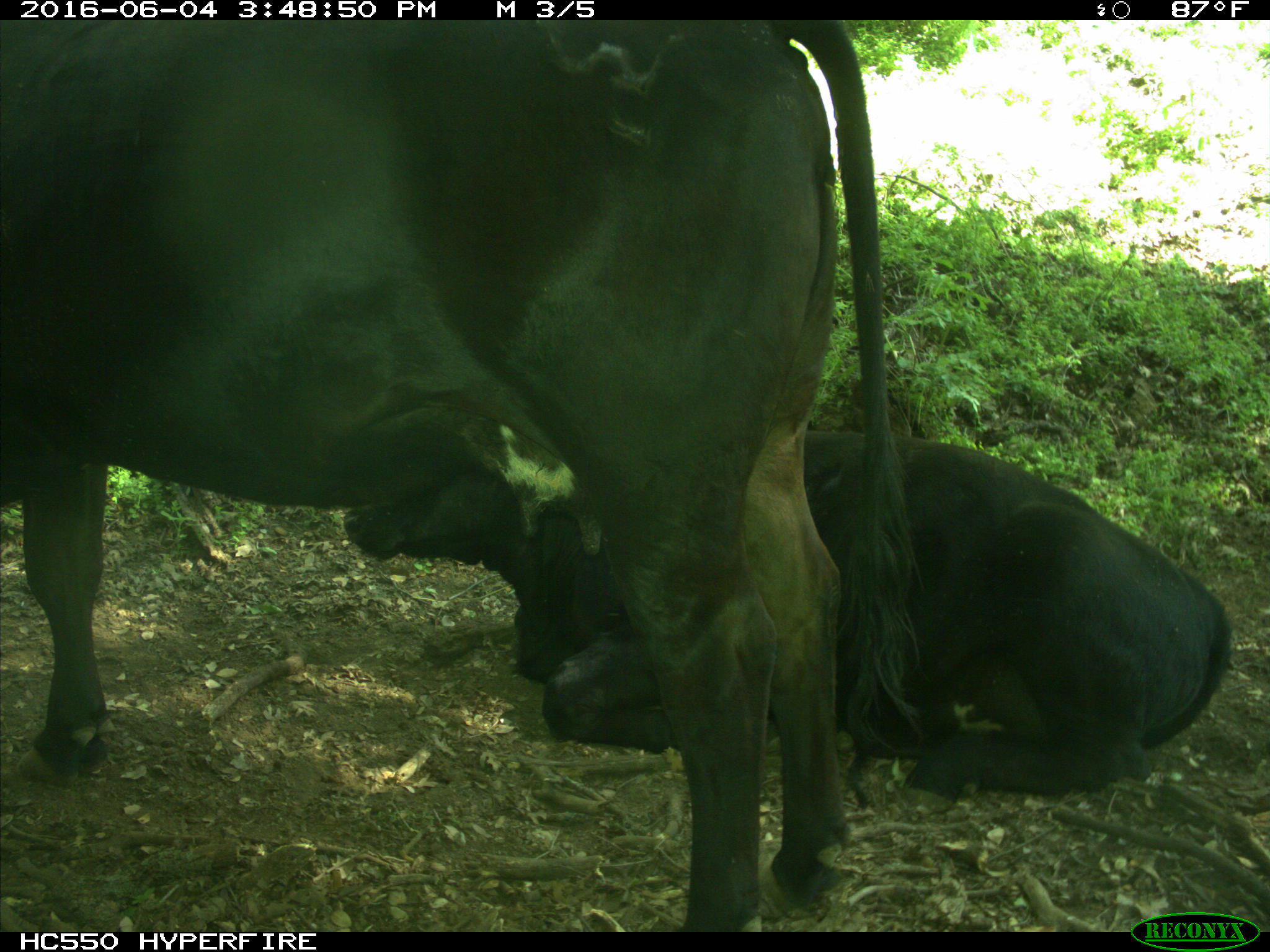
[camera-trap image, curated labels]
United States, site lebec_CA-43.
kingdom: Animalia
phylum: Chordata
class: Mammalia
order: Artiodactyla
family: Bovidae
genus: Bos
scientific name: Bos taurus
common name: domestic cow